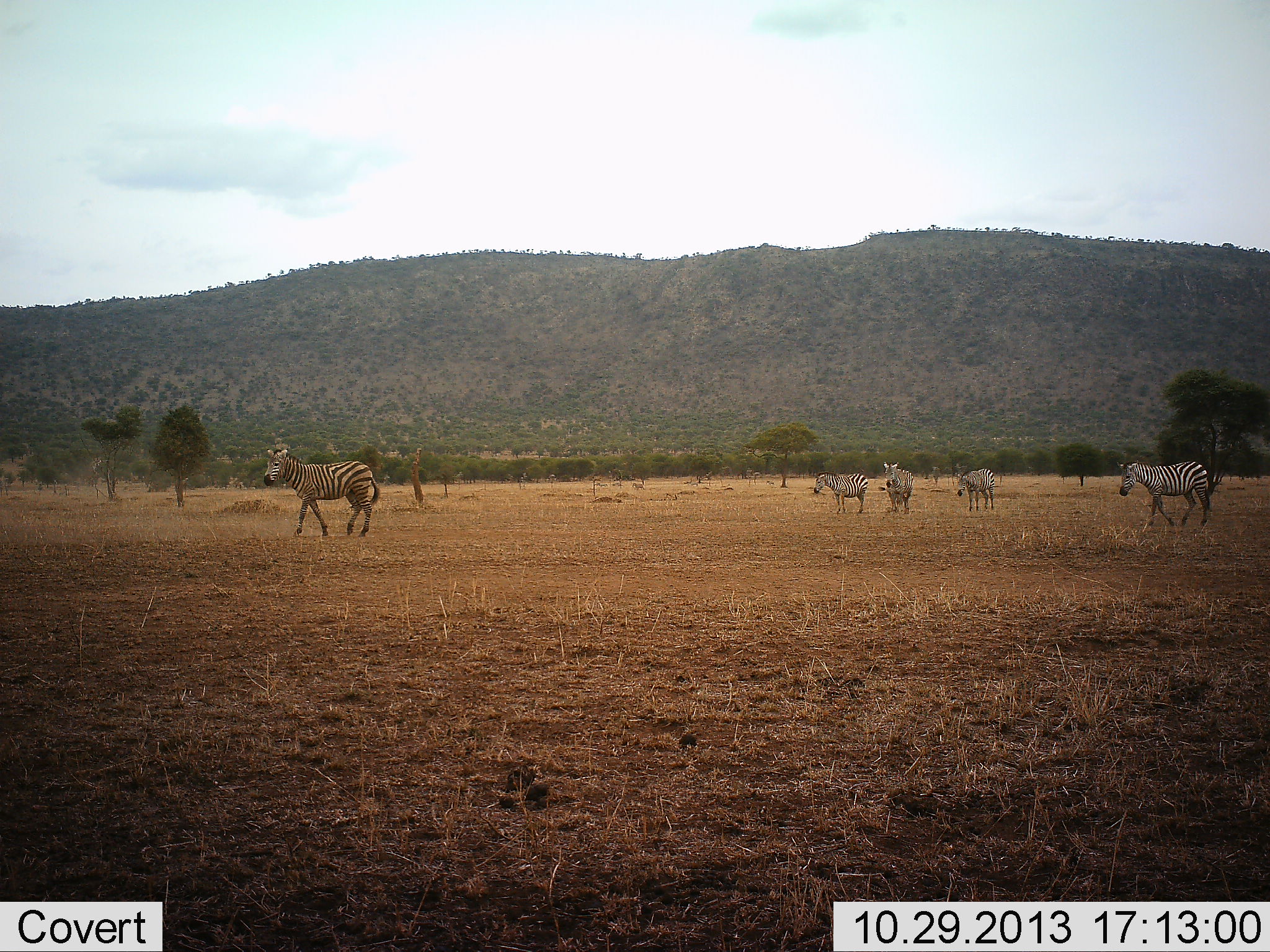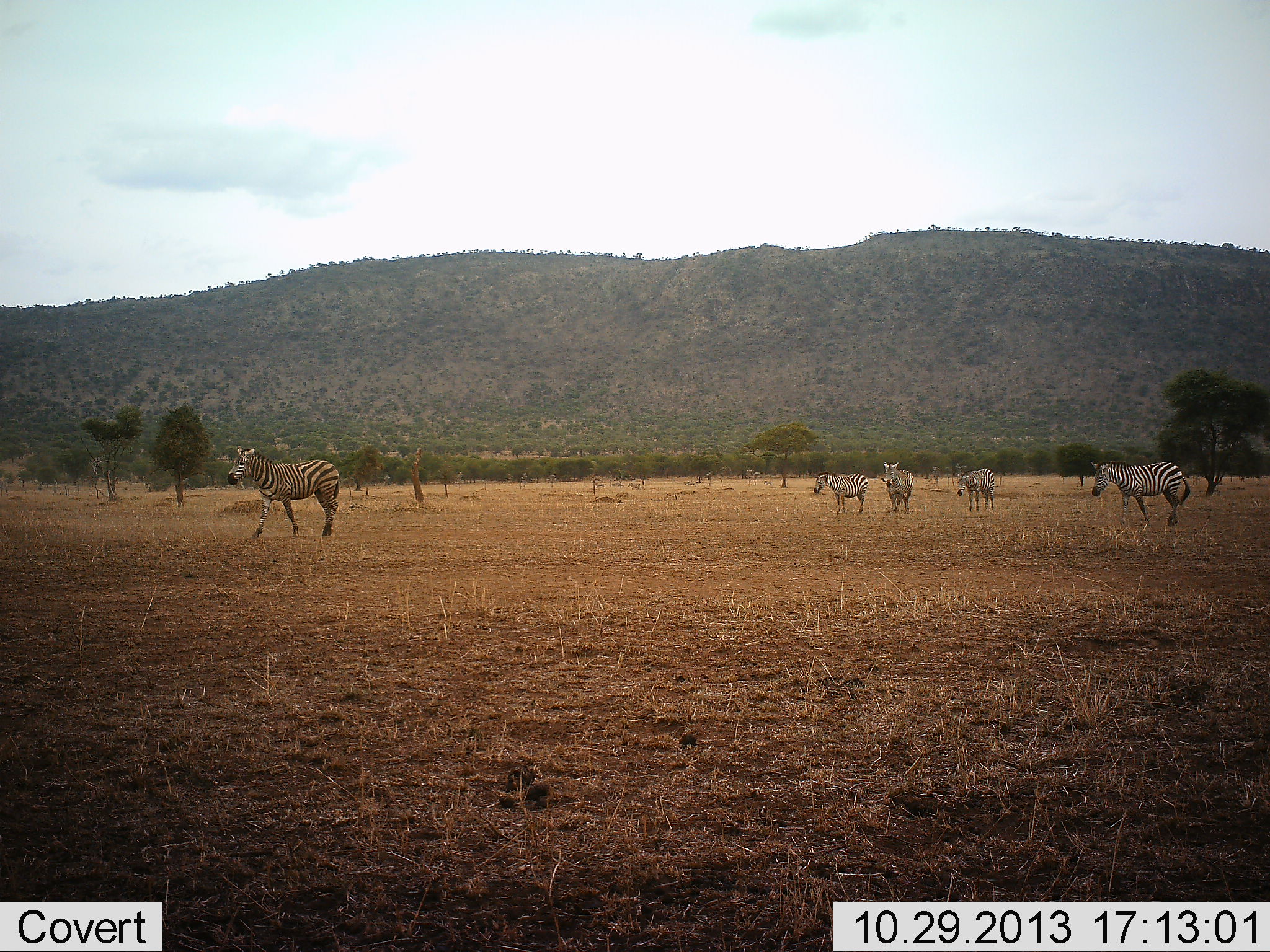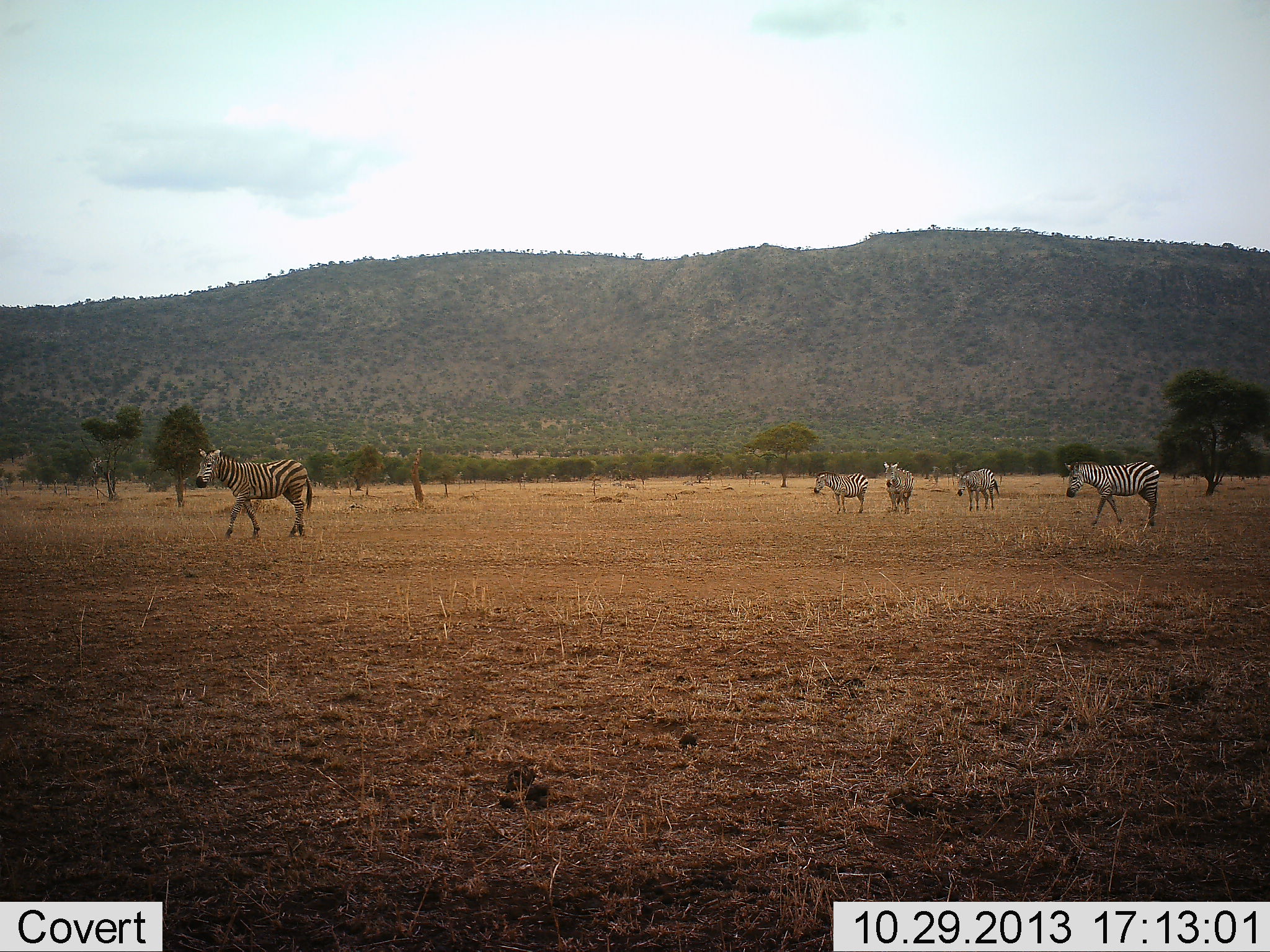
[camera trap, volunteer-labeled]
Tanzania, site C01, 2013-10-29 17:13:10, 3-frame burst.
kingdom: Animalia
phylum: Chordata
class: Mammalia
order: Perissodactyla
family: Equidae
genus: Equus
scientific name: Equus quagga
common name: plains zebra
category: zebra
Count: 5.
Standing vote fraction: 70%.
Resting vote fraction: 10%.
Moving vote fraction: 100%.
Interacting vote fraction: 0%.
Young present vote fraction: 0%.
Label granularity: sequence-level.